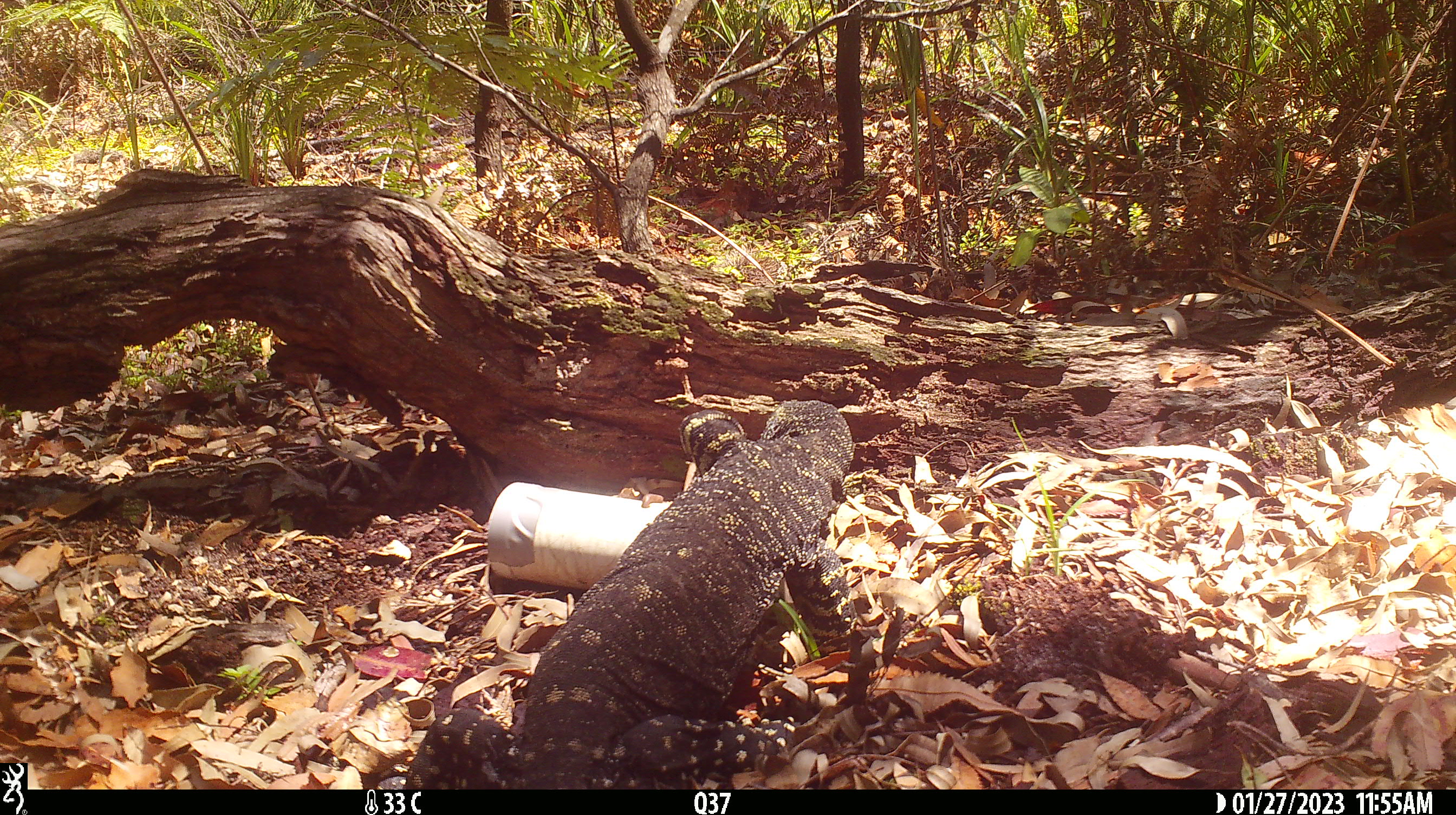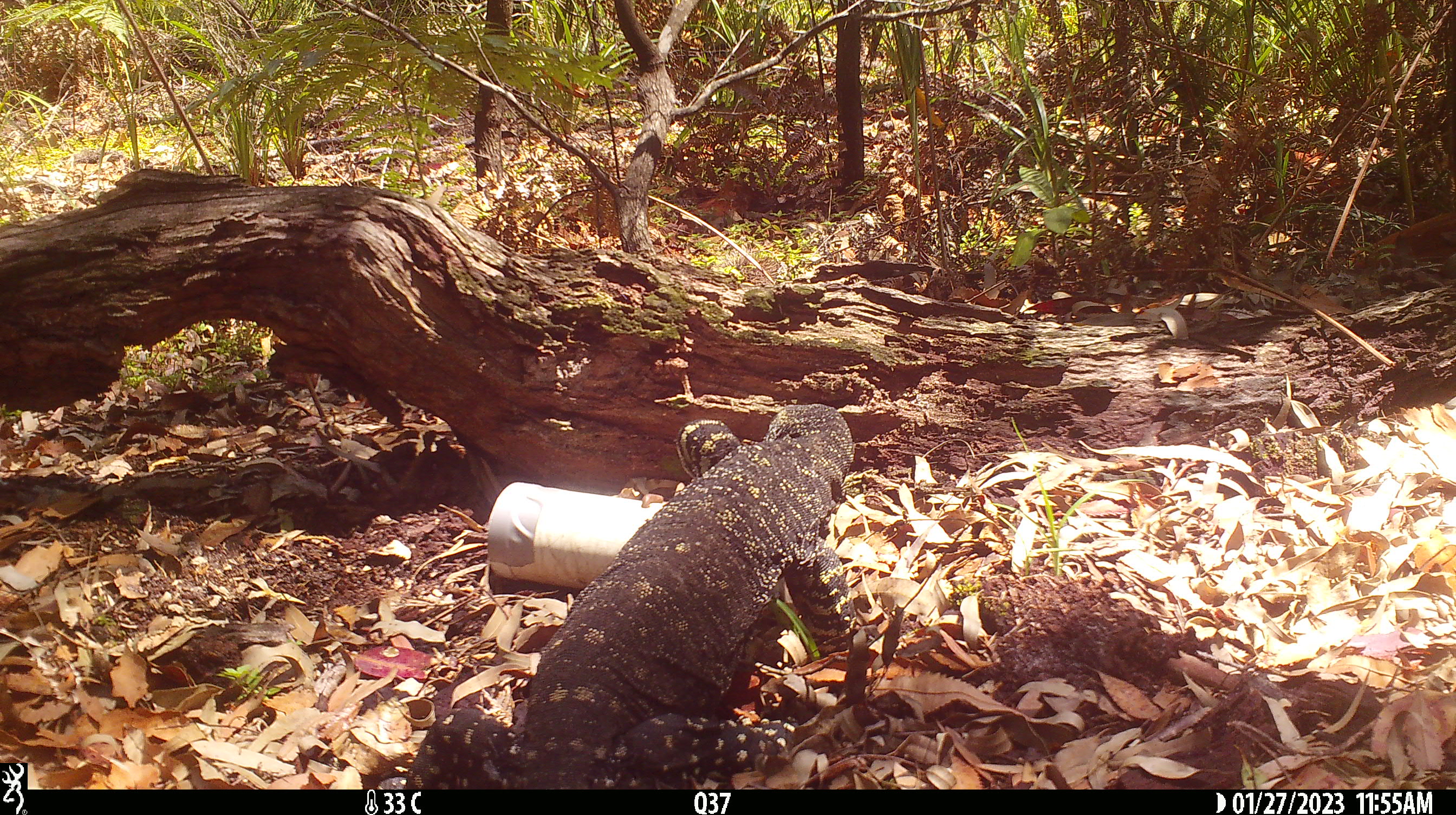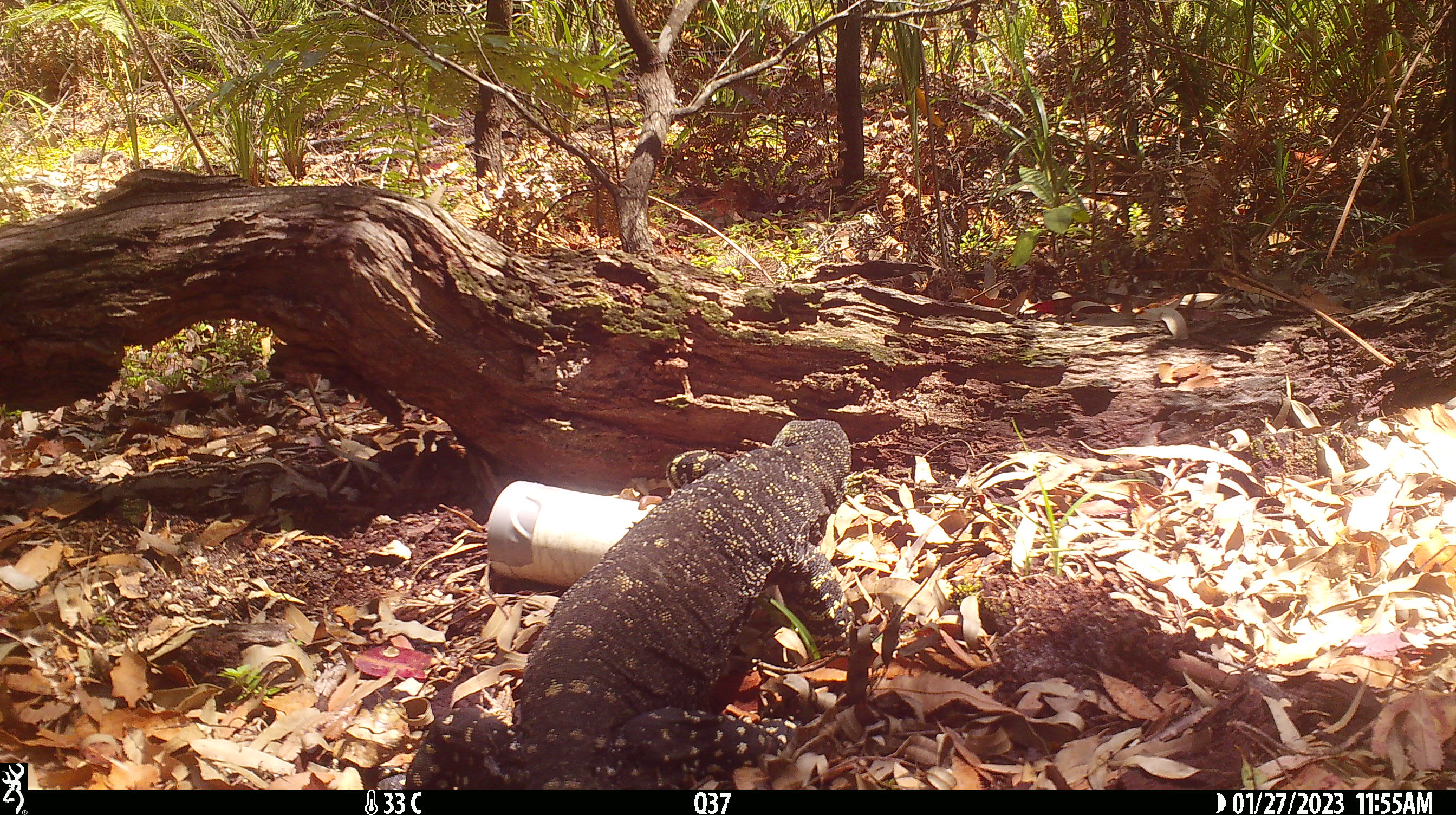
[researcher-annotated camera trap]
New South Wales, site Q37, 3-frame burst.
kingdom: Animalia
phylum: Chordata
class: Reptilia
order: Squamata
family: Varanidae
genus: Varanus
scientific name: Varanus varius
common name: lace monitor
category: goanna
Goanna (lace monitor) (Varanus varius).